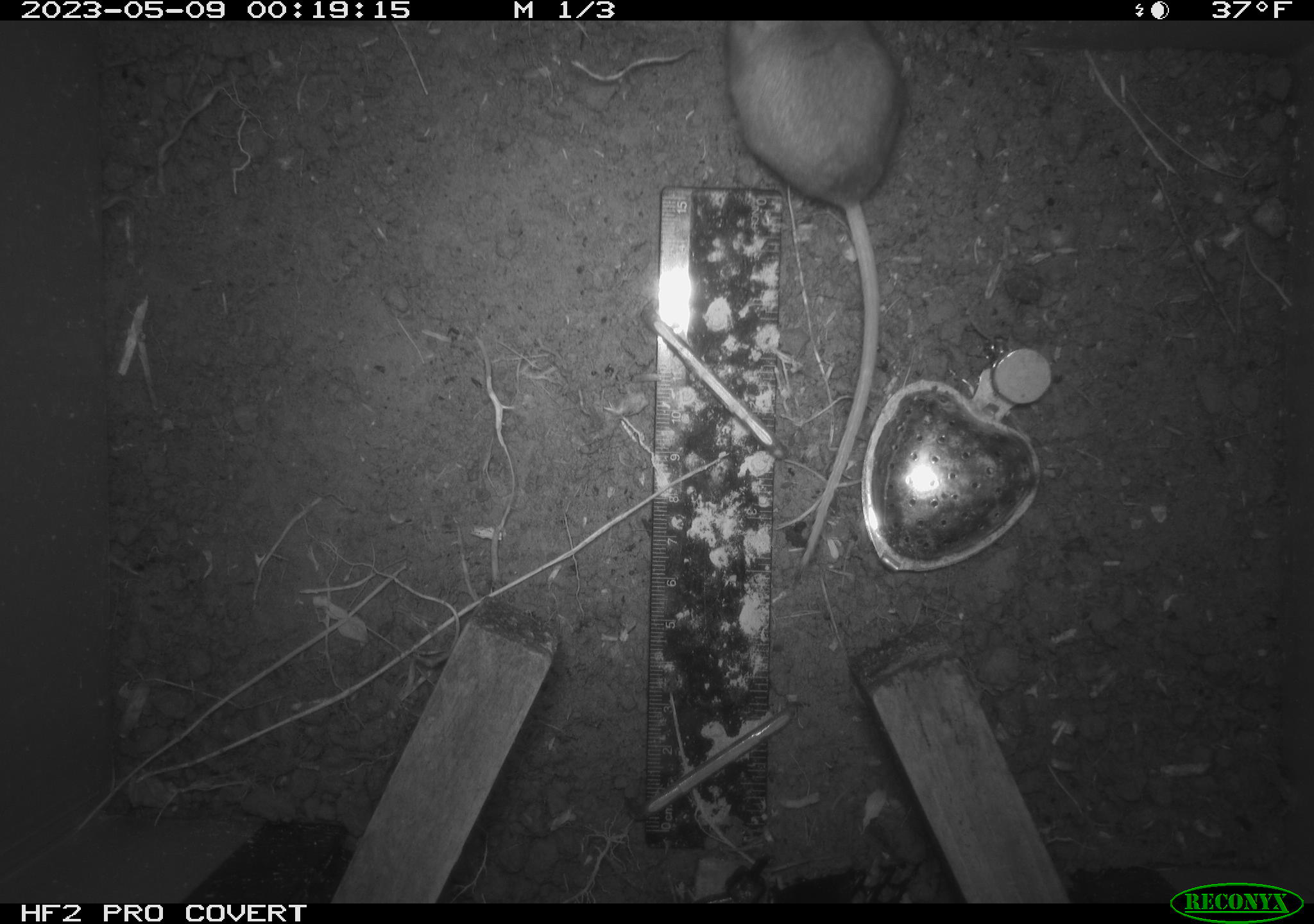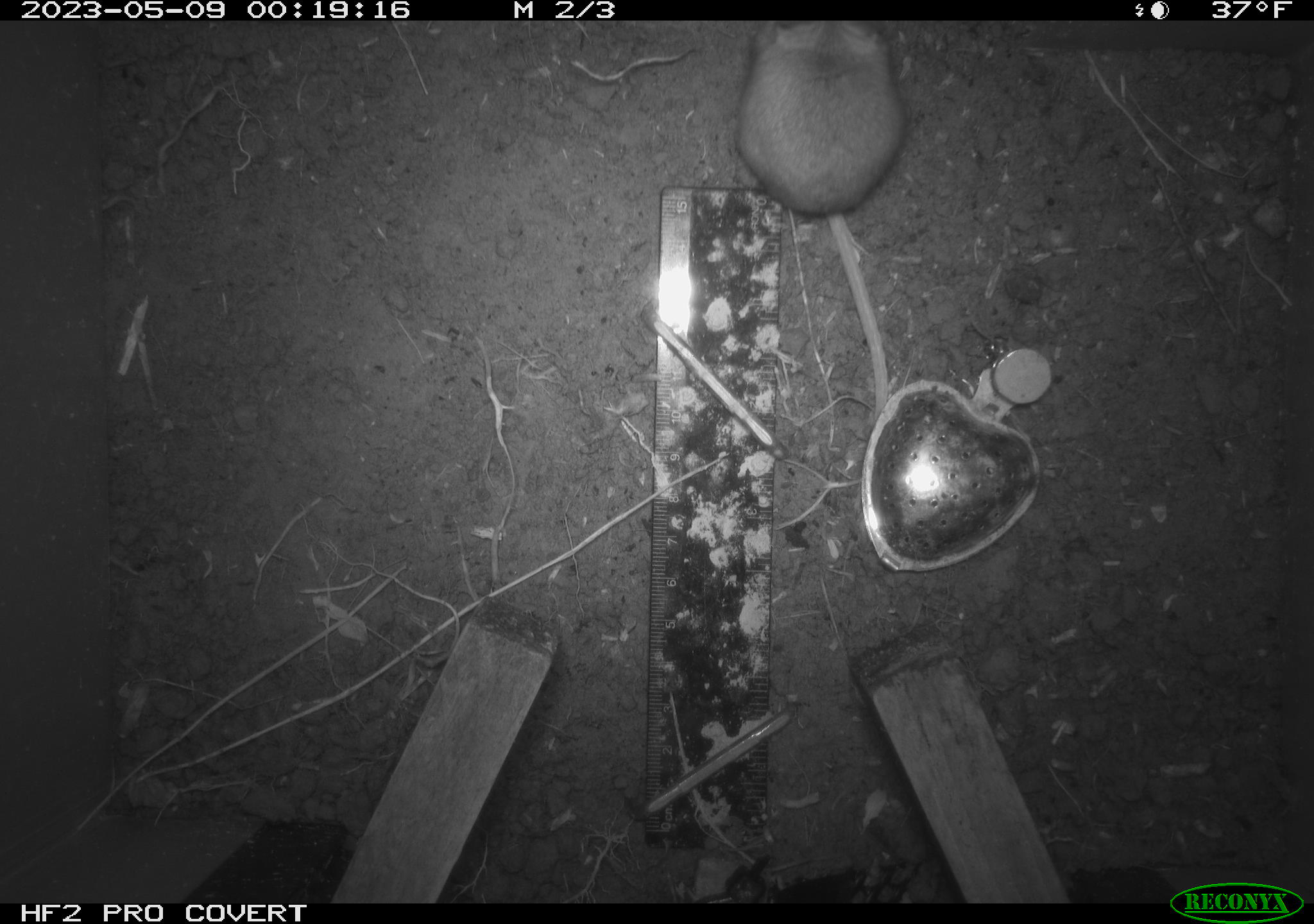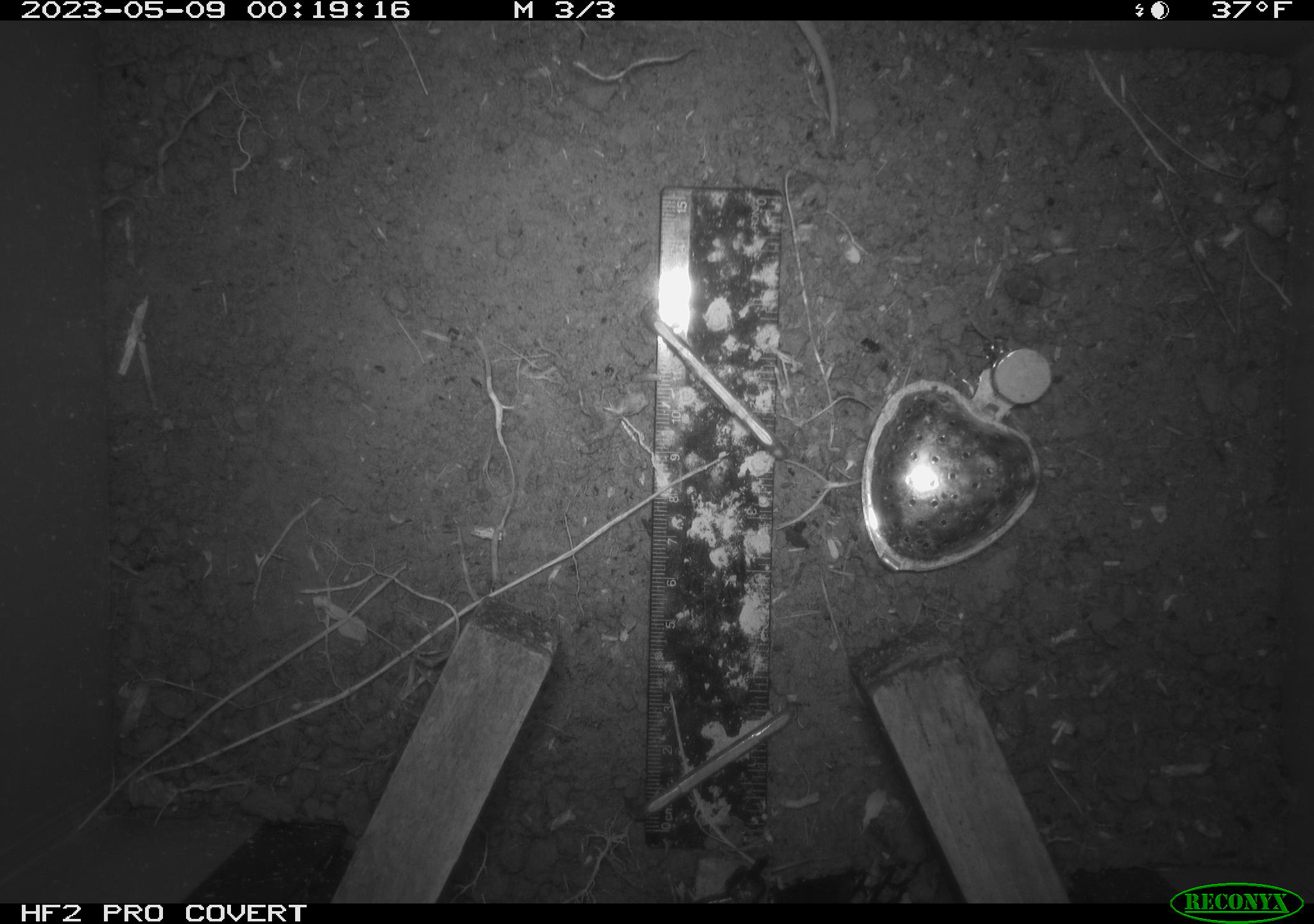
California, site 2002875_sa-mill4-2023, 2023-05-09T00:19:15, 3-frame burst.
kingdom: Animalia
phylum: Chordata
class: Mammalia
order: Rodentia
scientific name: Rodentia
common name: mouse species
Mouse species (Rodentia).